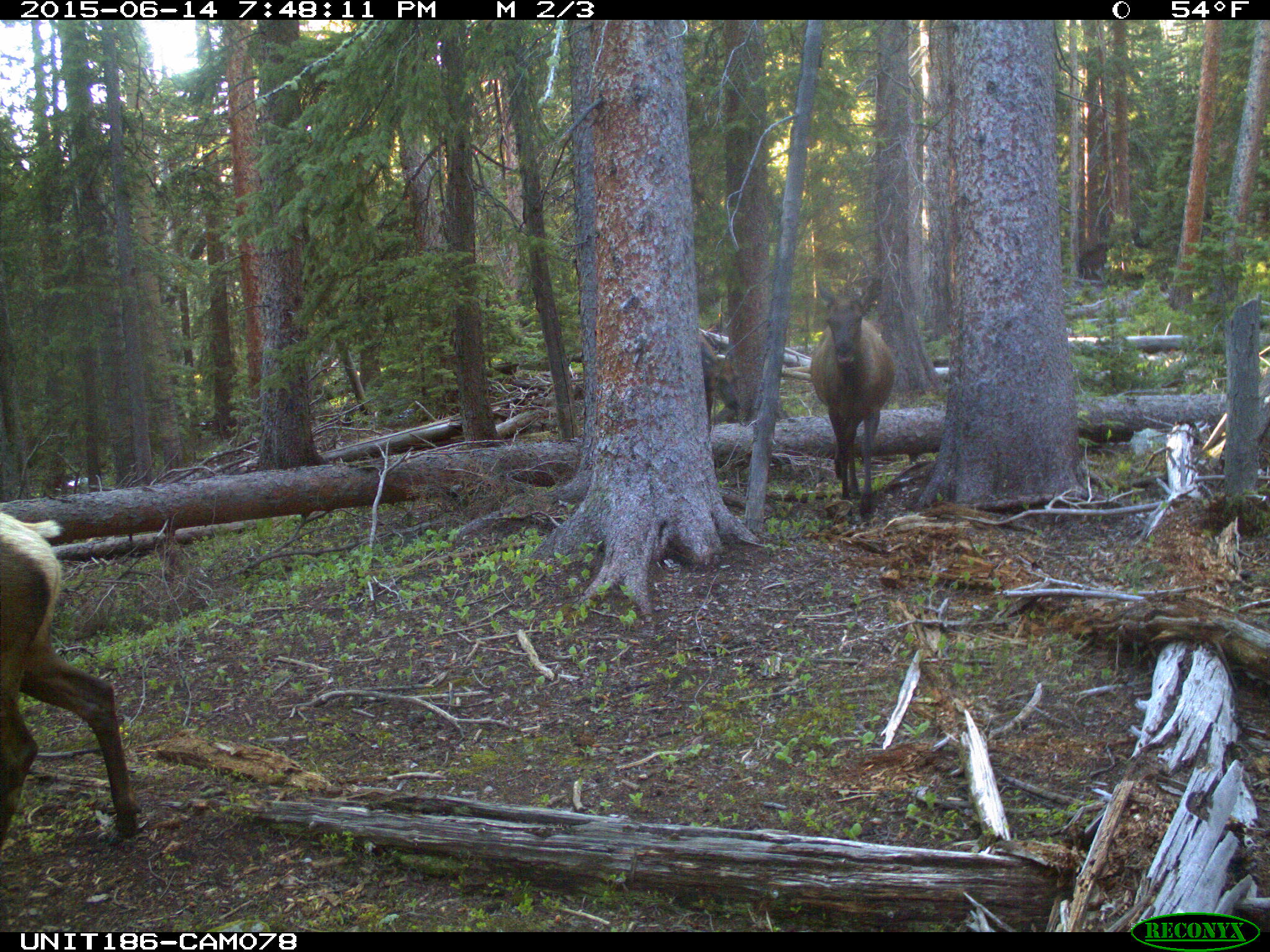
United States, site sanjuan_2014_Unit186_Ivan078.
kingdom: Animalia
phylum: Chordata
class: Mammalia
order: Artiodactyla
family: Cervidae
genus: Cervus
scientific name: Cervus elaphus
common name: red deer